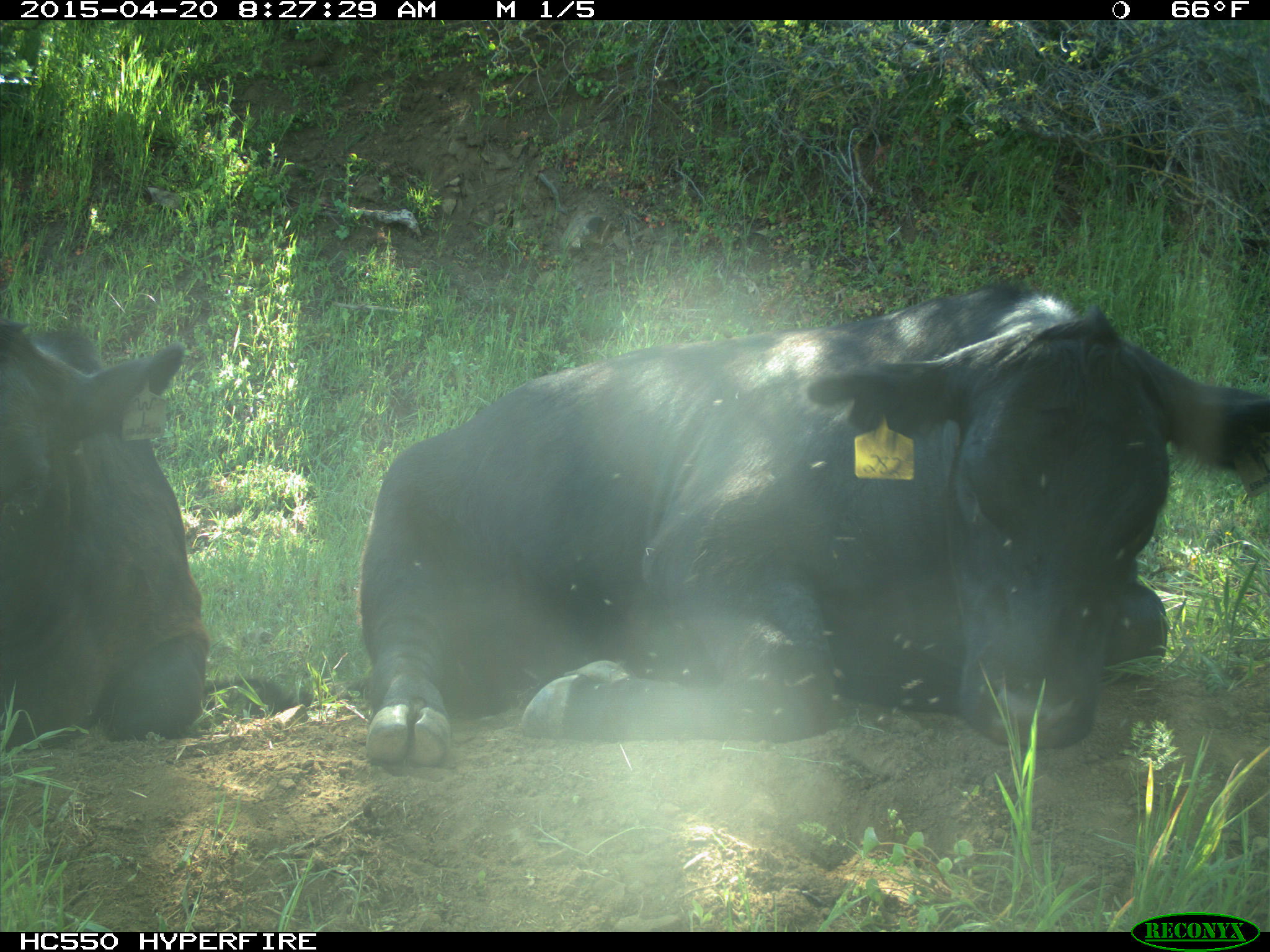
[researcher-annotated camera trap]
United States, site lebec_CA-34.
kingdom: Animalia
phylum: Chordata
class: Mammalia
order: Artiodactyla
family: Bovidae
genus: Bos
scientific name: Bos taurus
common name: domestic cow